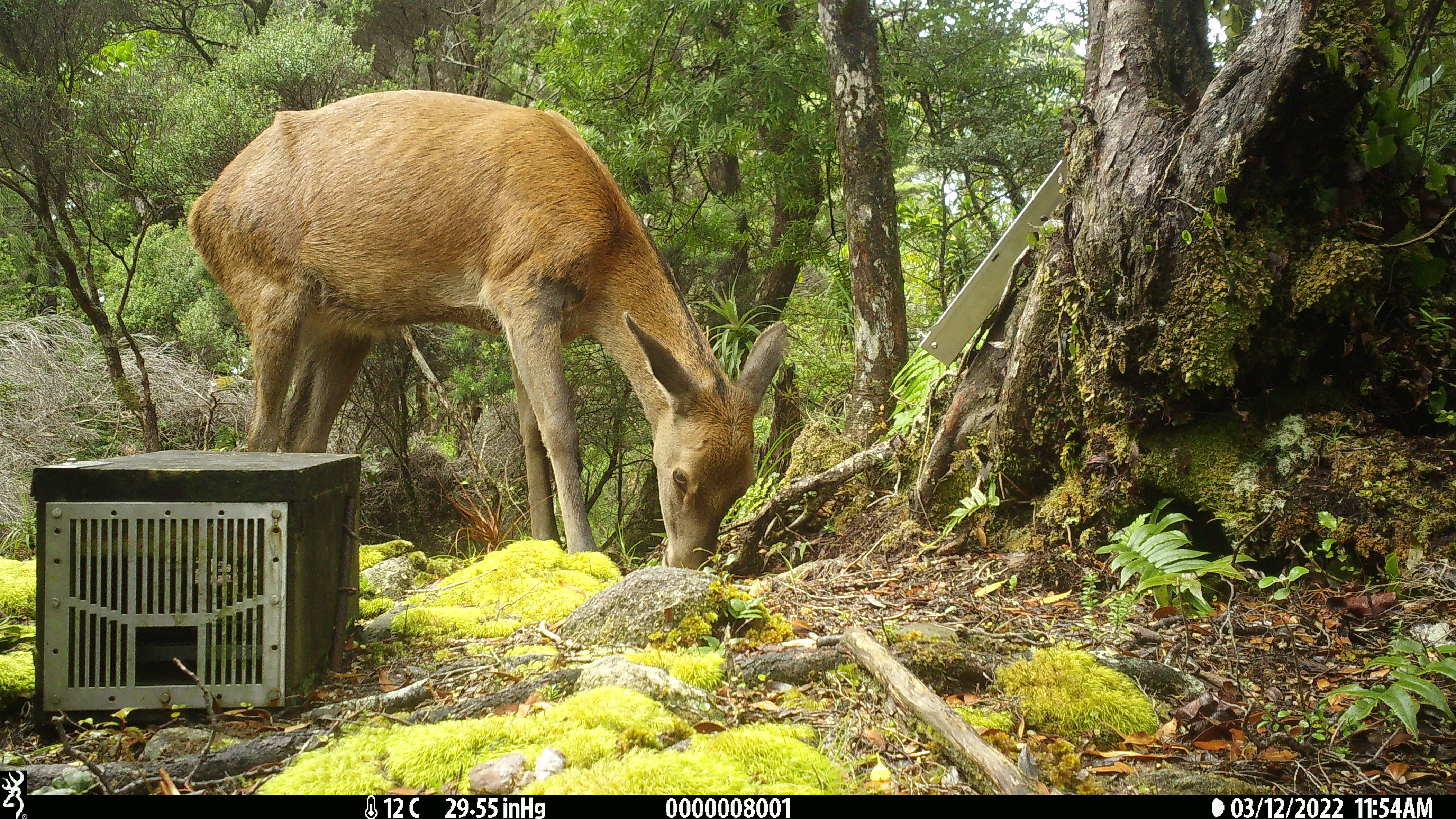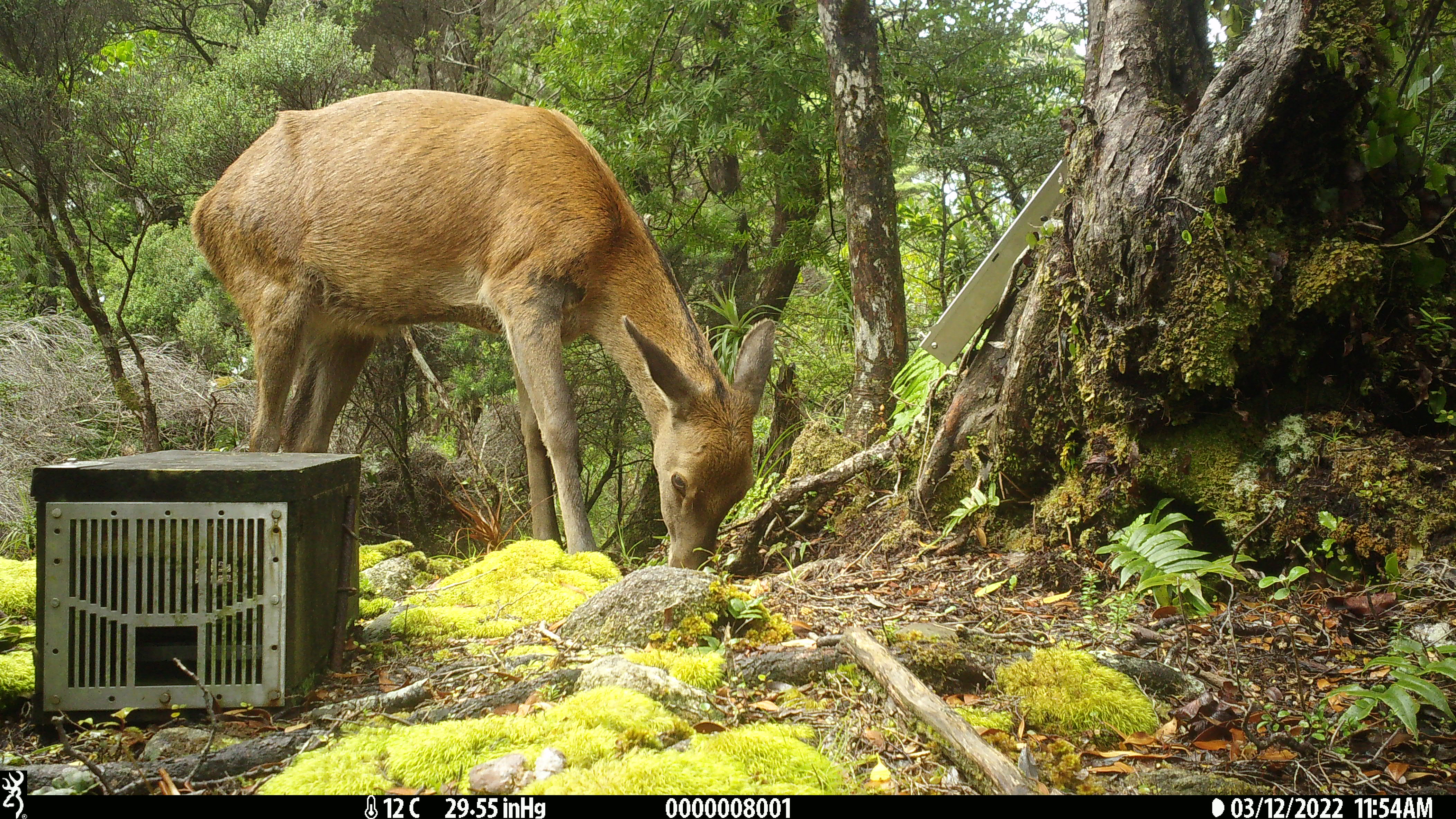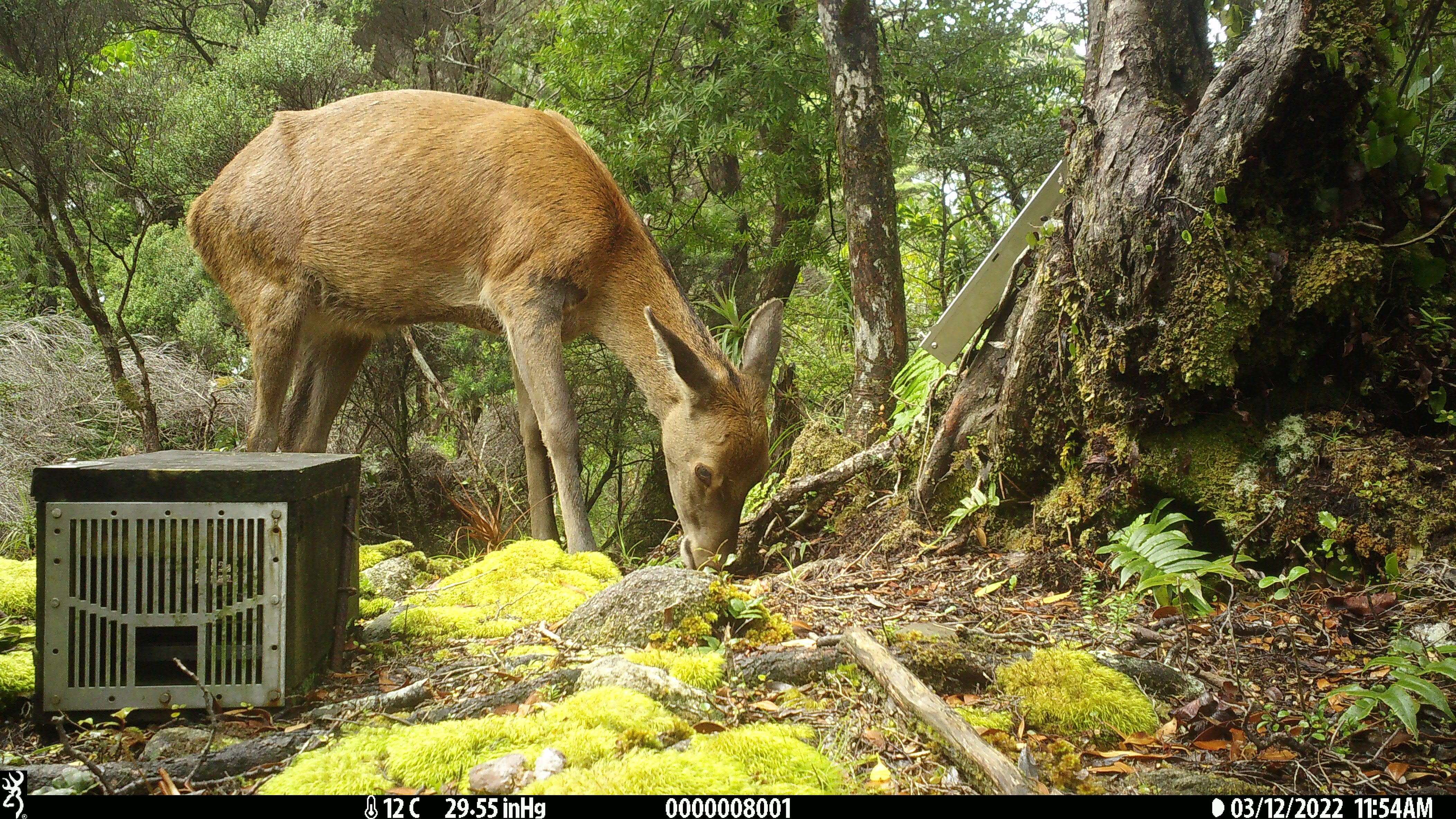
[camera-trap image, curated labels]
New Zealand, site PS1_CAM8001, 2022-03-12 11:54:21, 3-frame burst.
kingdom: Animalia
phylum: Chordata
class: Mammalia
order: Artiodactyla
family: Cervidae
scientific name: Cervidae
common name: deer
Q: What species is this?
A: Deer (Cervidae).